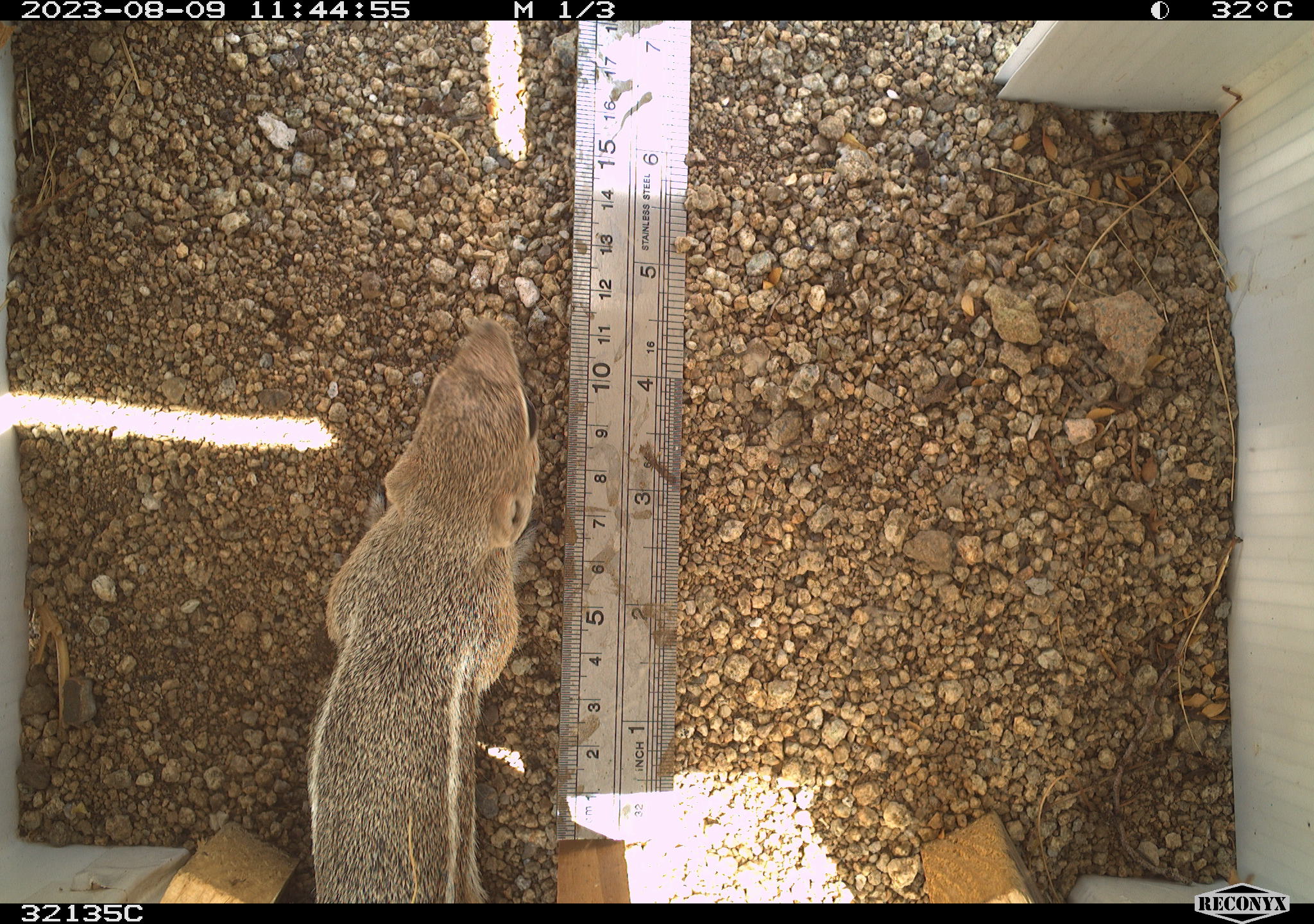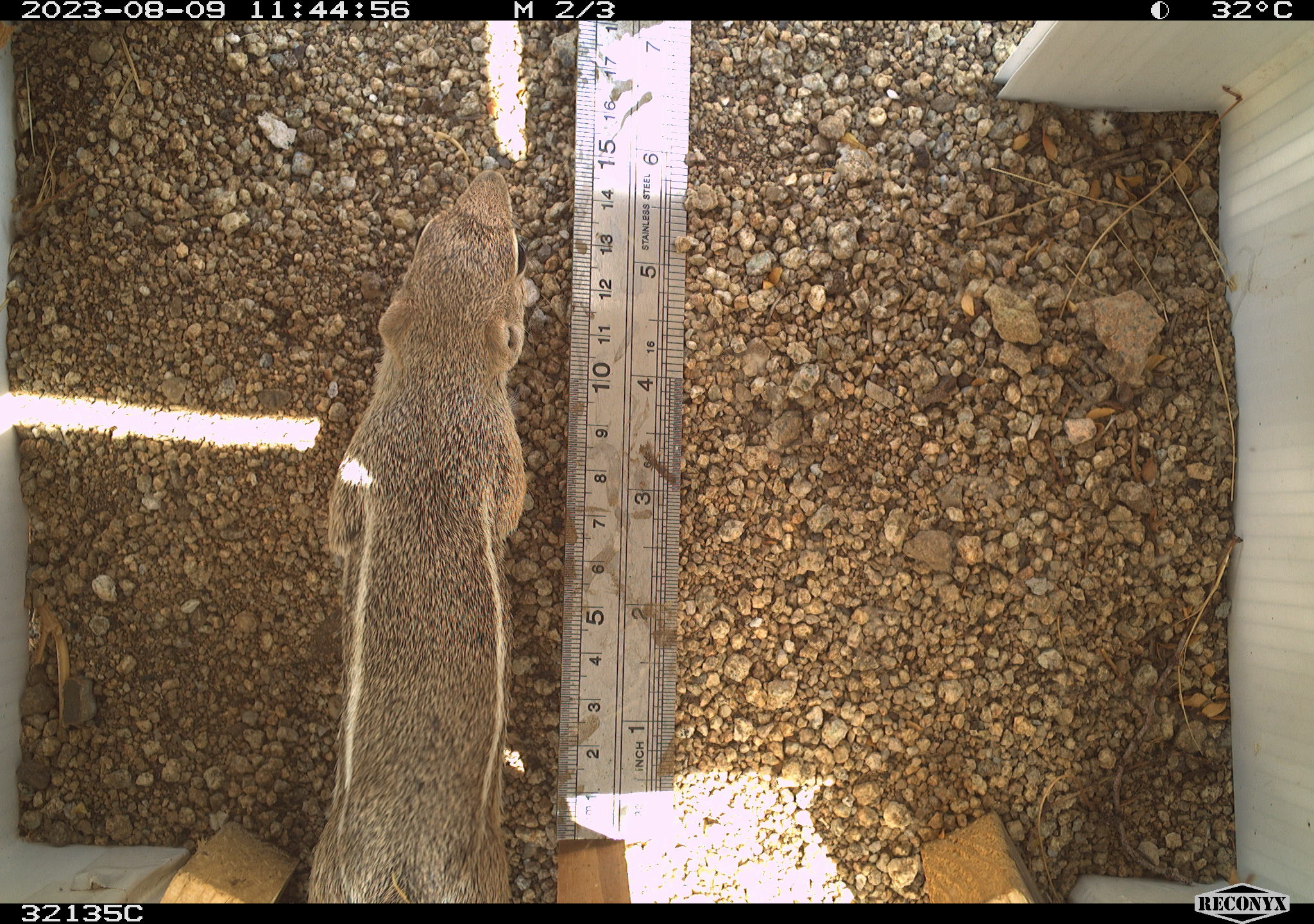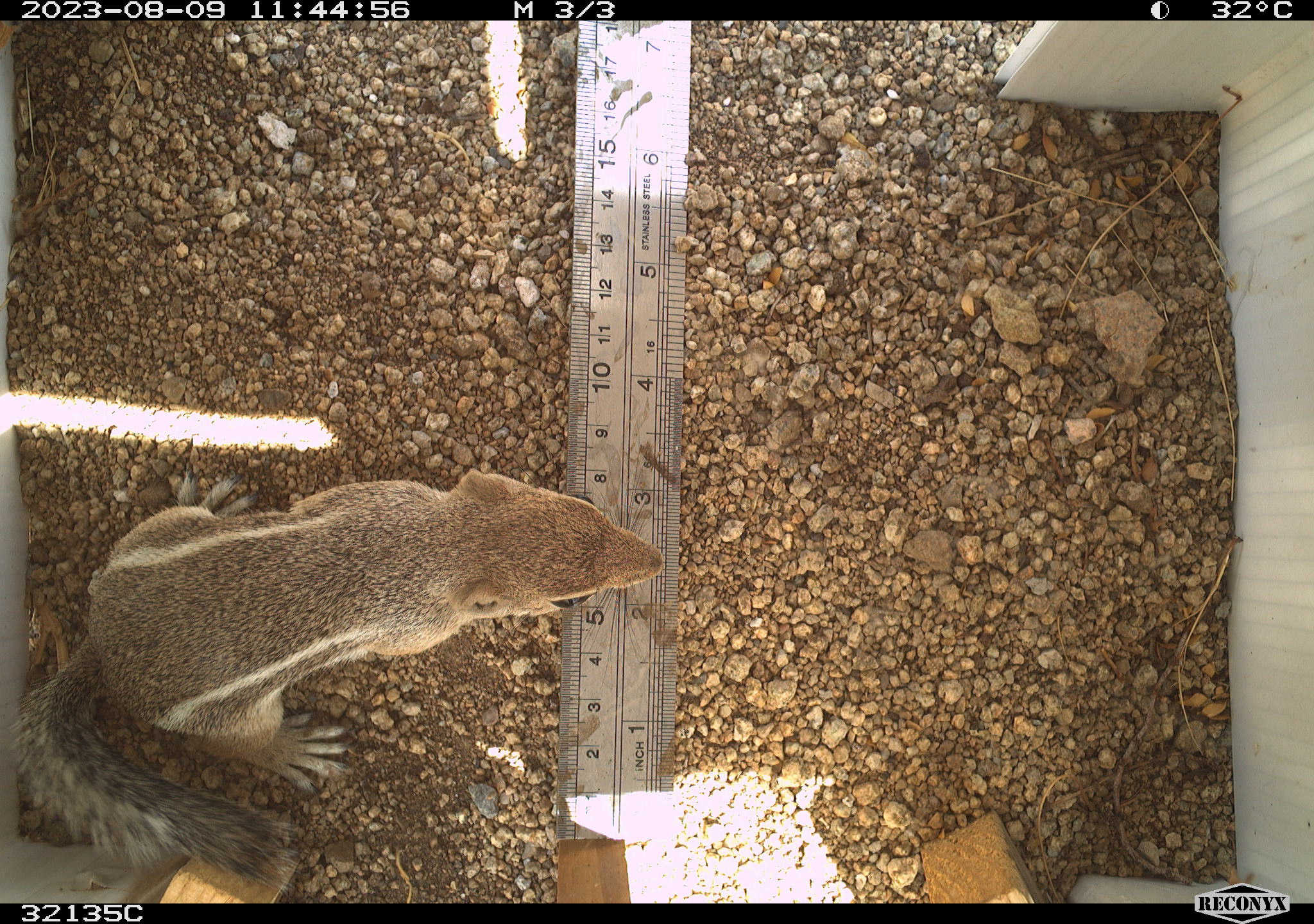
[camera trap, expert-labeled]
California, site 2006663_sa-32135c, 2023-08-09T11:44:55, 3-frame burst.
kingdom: Animalia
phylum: Chordata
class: Mammalia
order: Rodentia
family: Sciuridae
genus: Ammospermophilus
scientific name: Ammospermophilus leucurus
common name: white-tailed antelope squirrel